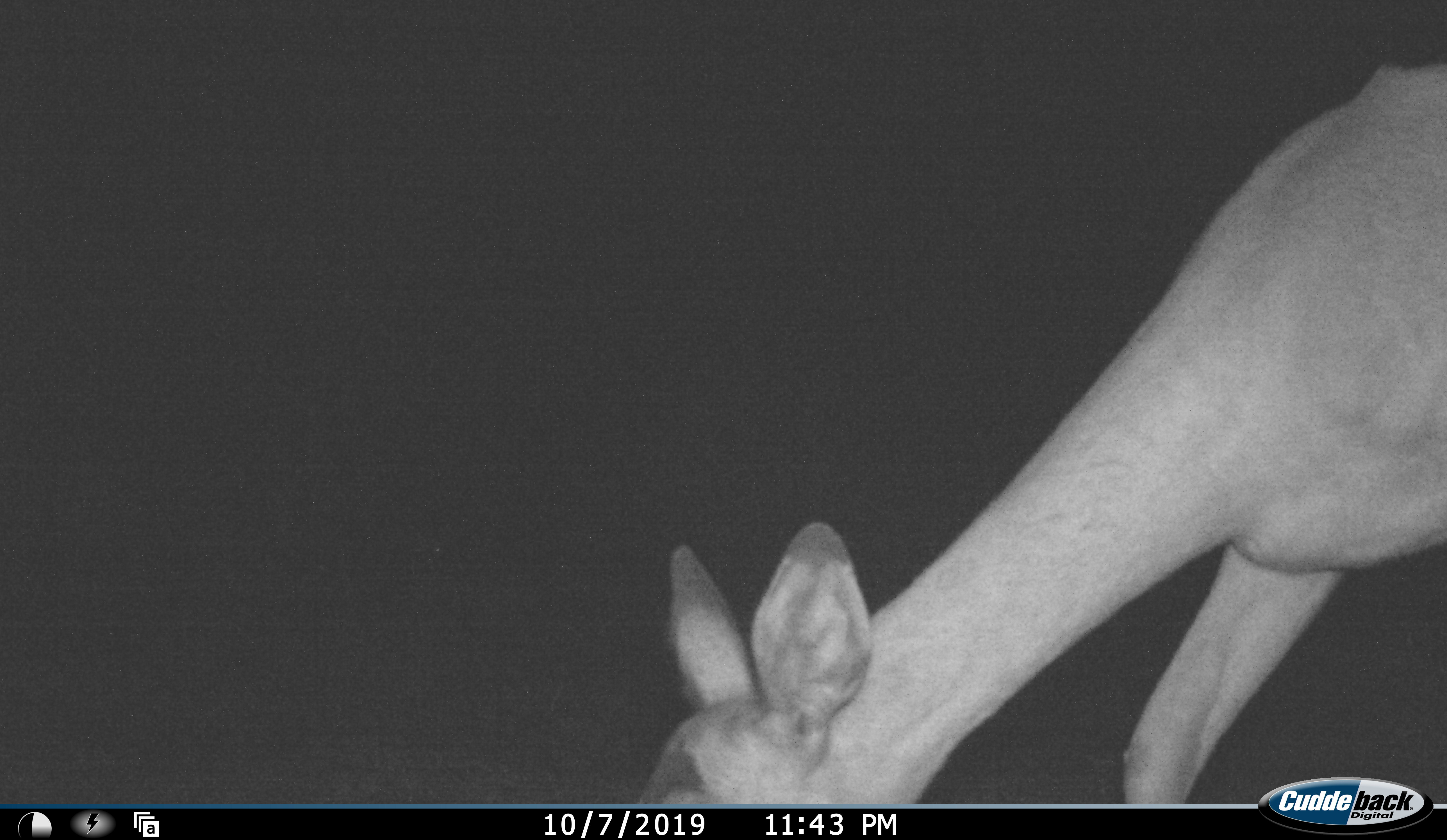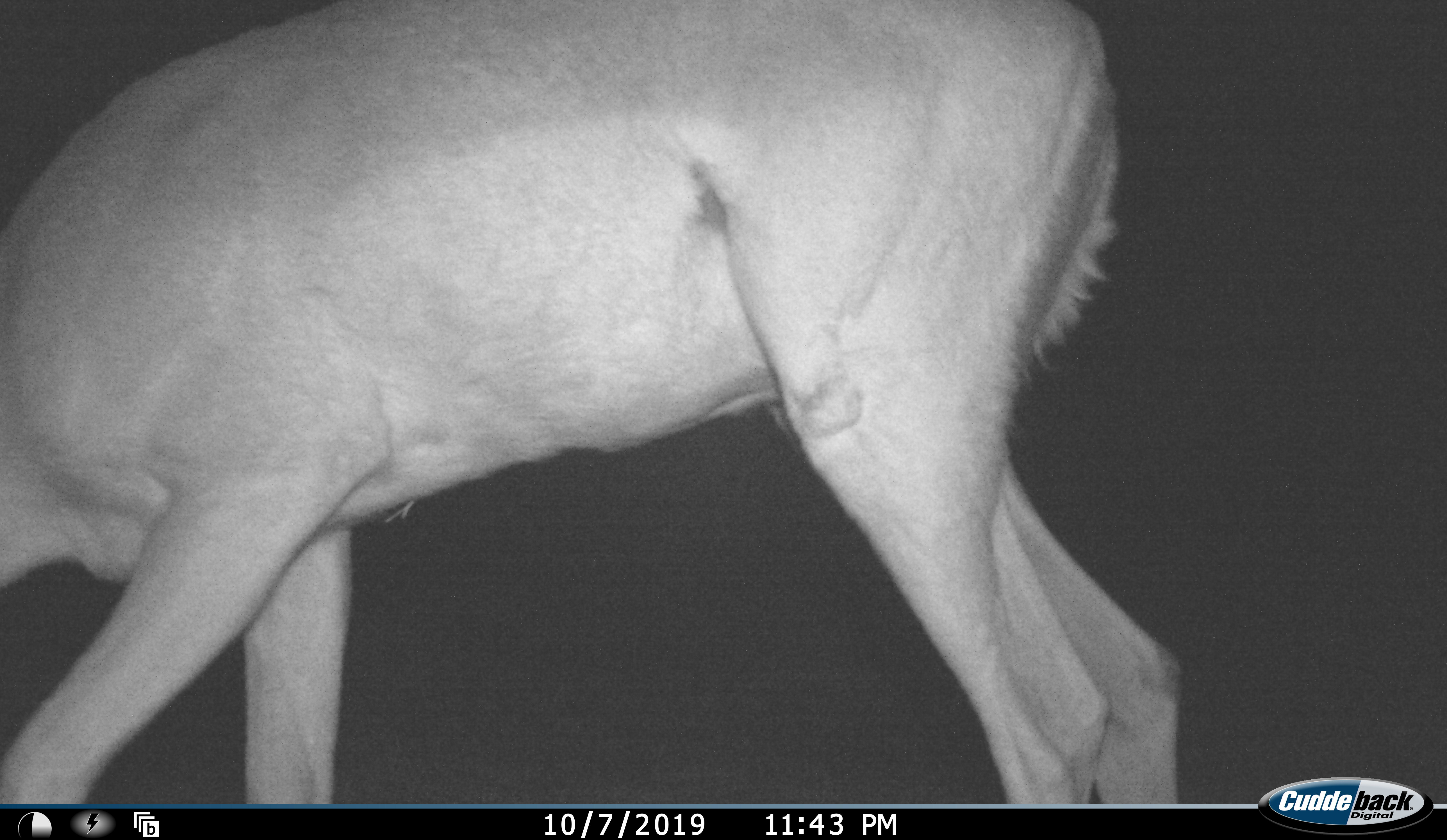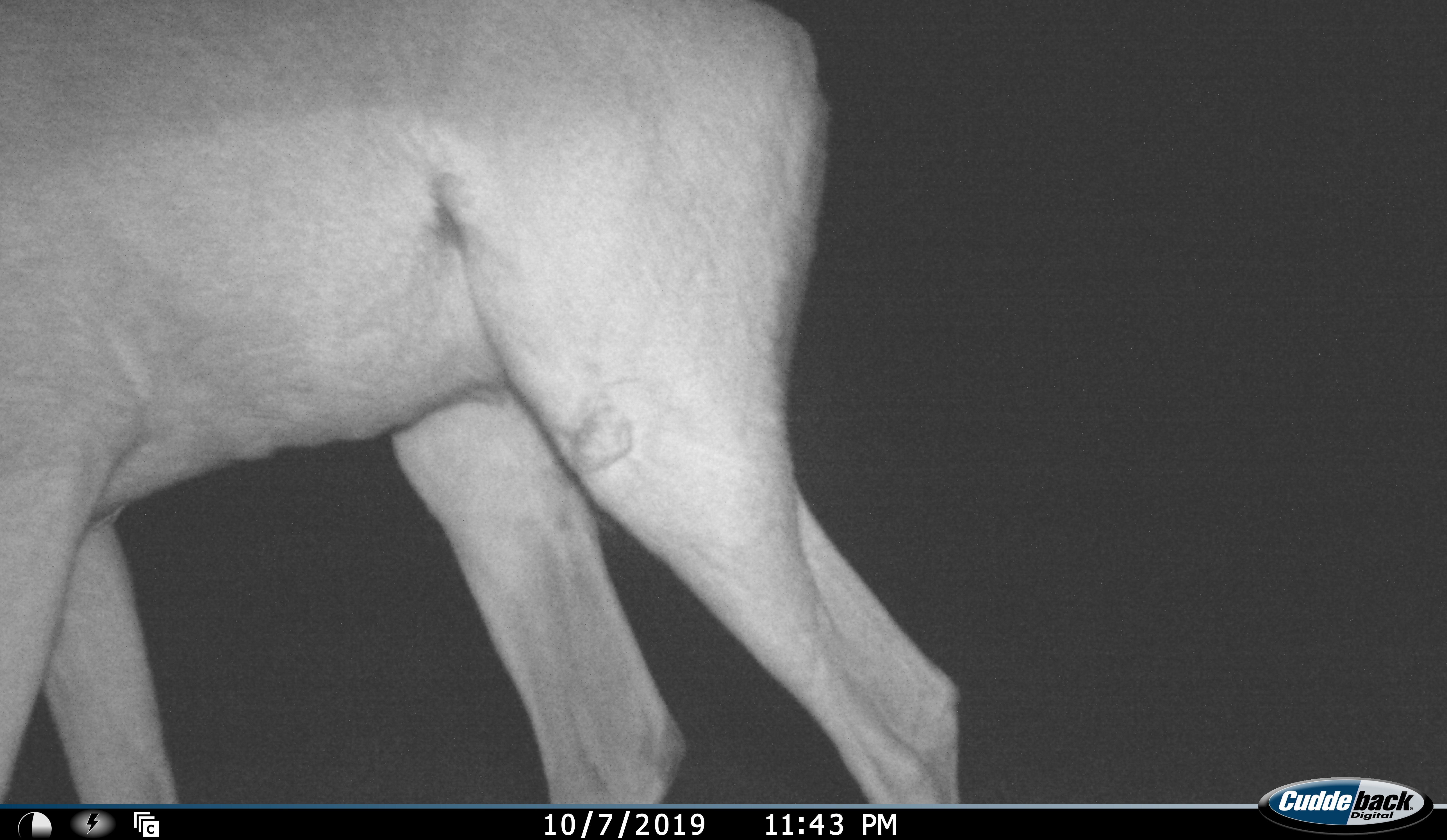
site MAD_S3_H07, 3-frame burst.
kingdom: Animalia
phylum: Chordata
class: Mammalia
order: Artiodactyla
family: Bovidae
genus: Aepyceros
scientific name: Aepyceros melampus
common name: impala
Impala (Aepyceros melampus), count 1. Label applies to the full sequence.